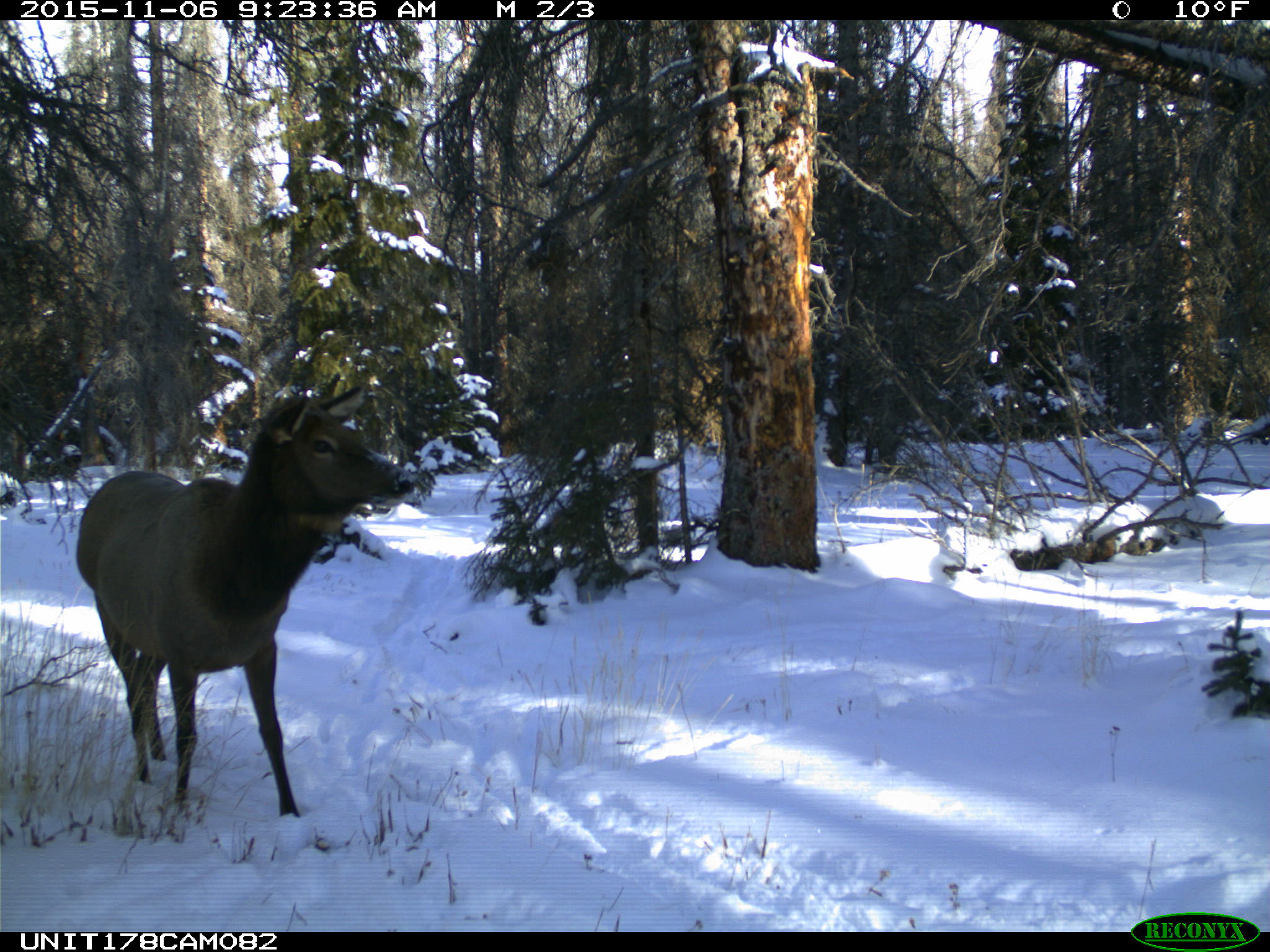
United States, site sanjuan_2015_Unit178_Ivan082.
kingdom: Animalia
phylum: Chordata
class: Mammalia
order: Artiodactyla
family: Cervidae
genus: Cervus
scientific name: Cervus elaphus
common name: red deer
Cervus elaphus (red deer).